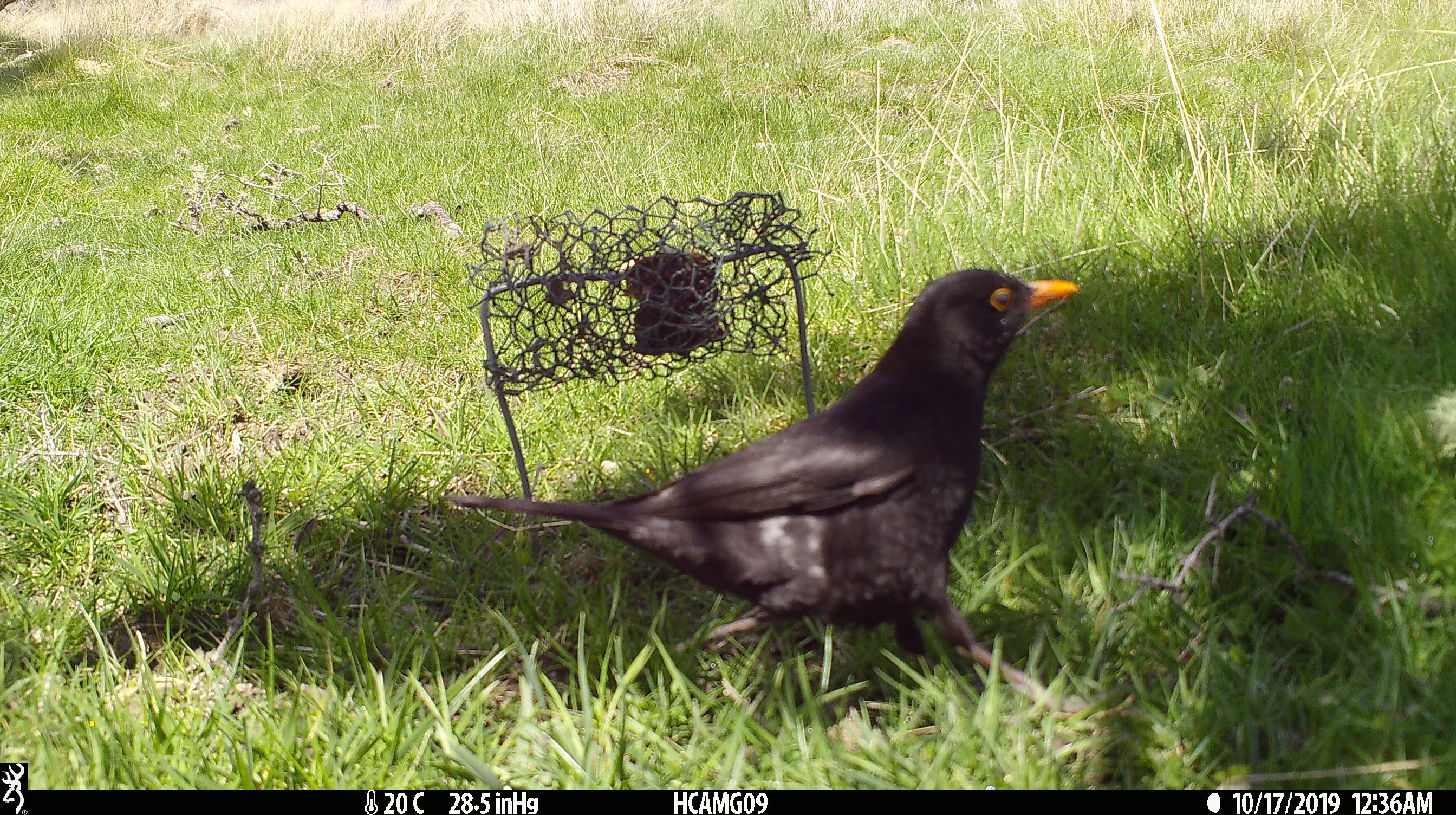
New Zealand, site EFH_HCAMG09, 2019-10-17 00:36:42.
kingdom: Animalia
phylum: Chordata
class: Aves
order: Passeriformes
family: Turdidae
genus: Turdus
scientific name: Turdus merula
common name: eurasian blackbird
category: blackbird